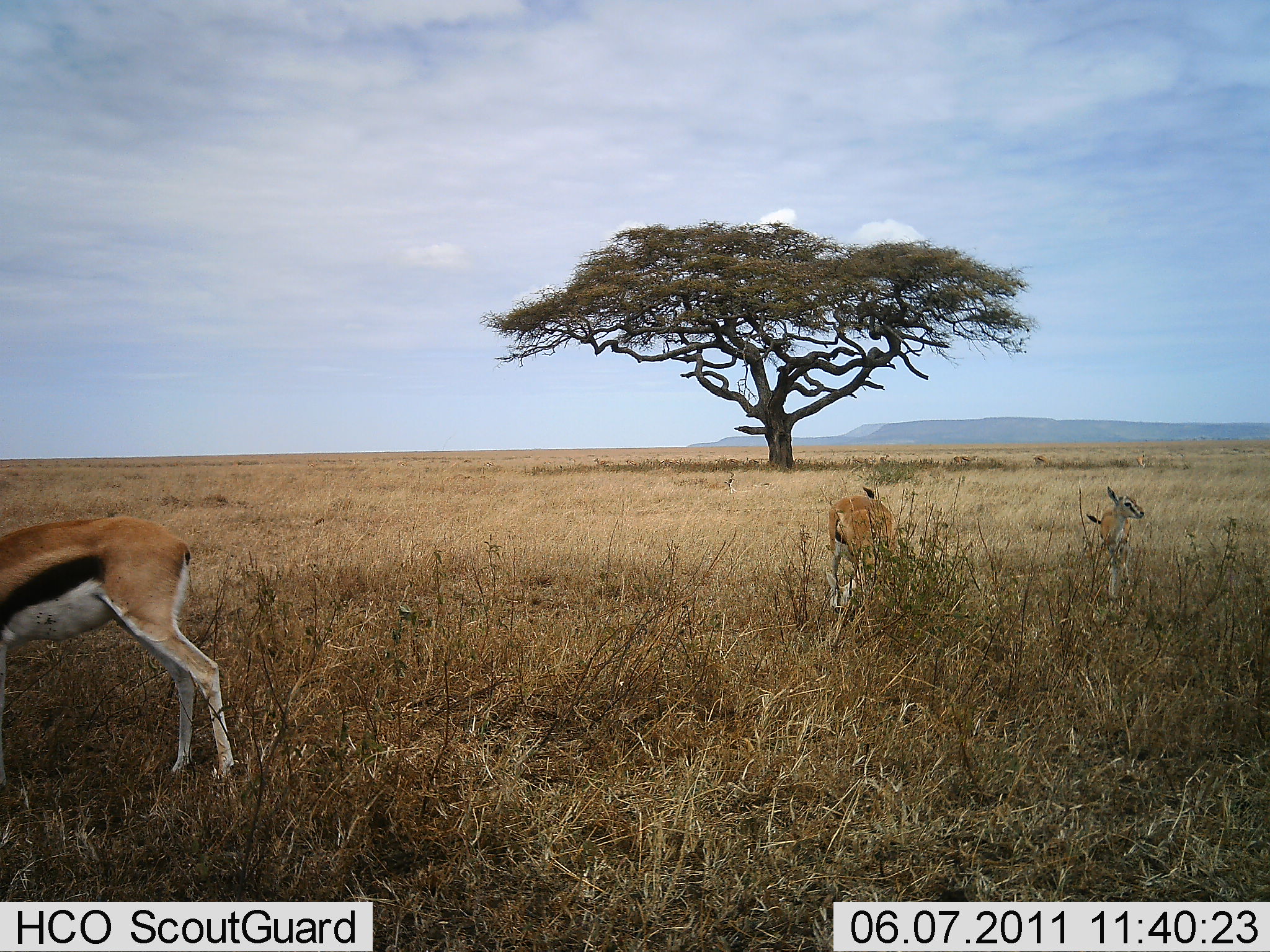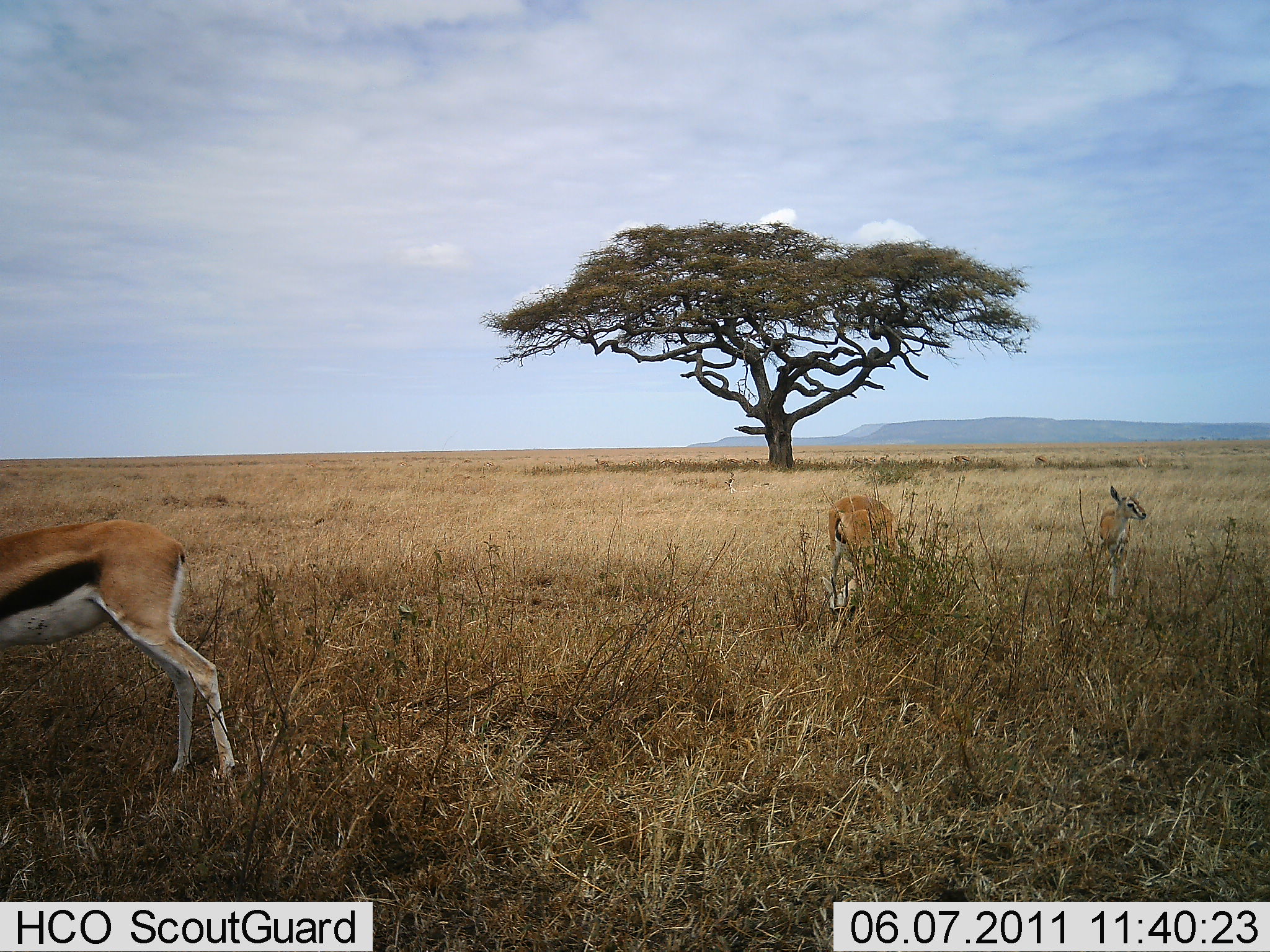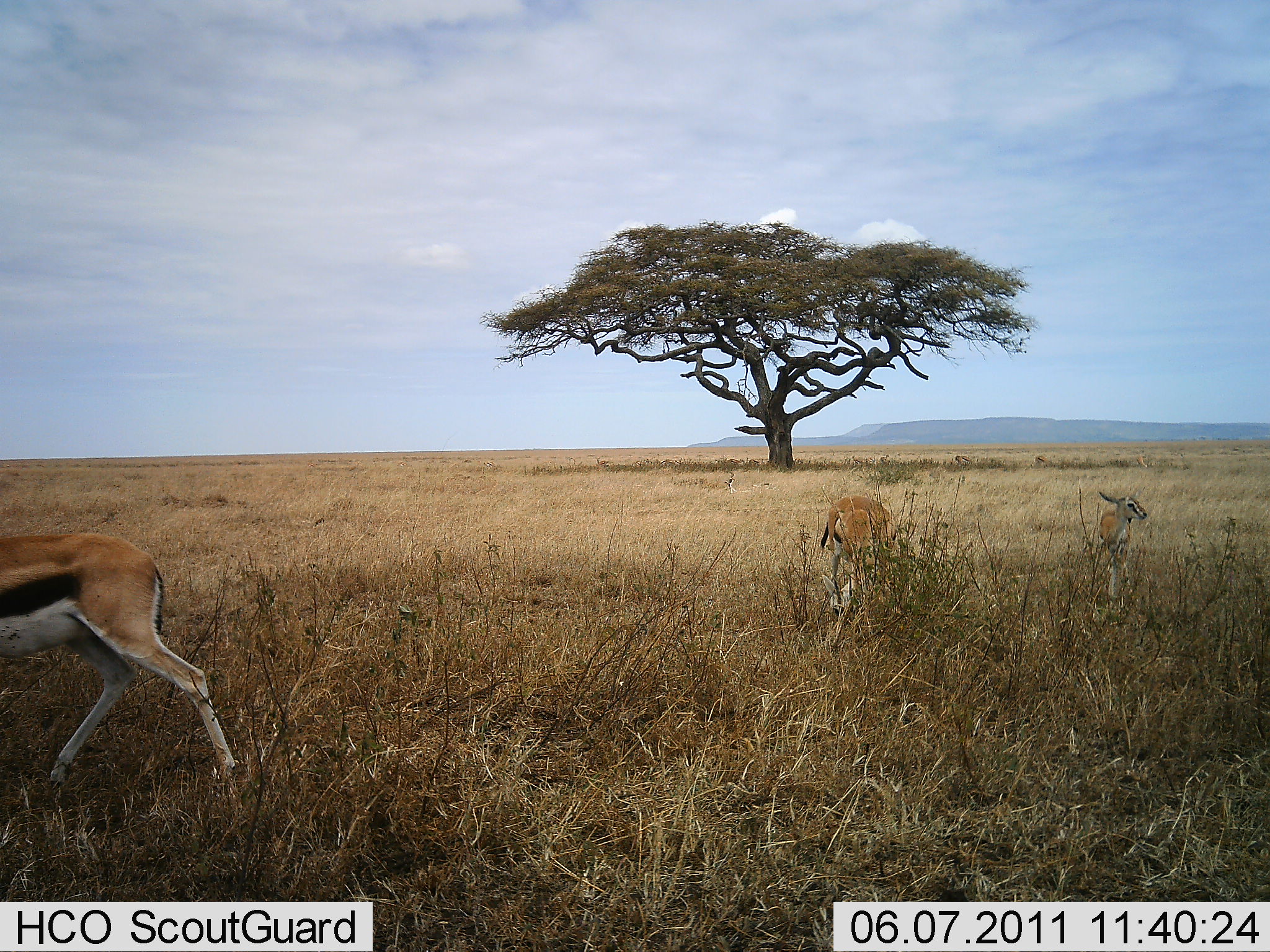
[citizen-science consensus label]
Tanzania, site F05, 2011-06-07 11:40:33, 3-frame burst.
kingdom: Animalia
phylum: Chordata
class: Mammalia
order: Artiodactyla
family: Bovidae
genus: Eudorcas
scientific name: Eudorcas thomsonii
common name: thomson's gazelle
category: gazellethomsons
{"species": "gazellethomsons (thomson's gazelle) (Eudorcas thomsonii)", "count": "3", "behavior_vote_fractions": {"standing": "90%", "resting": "0%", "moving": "40%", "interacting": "10%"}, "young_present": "10%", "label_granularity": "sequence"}